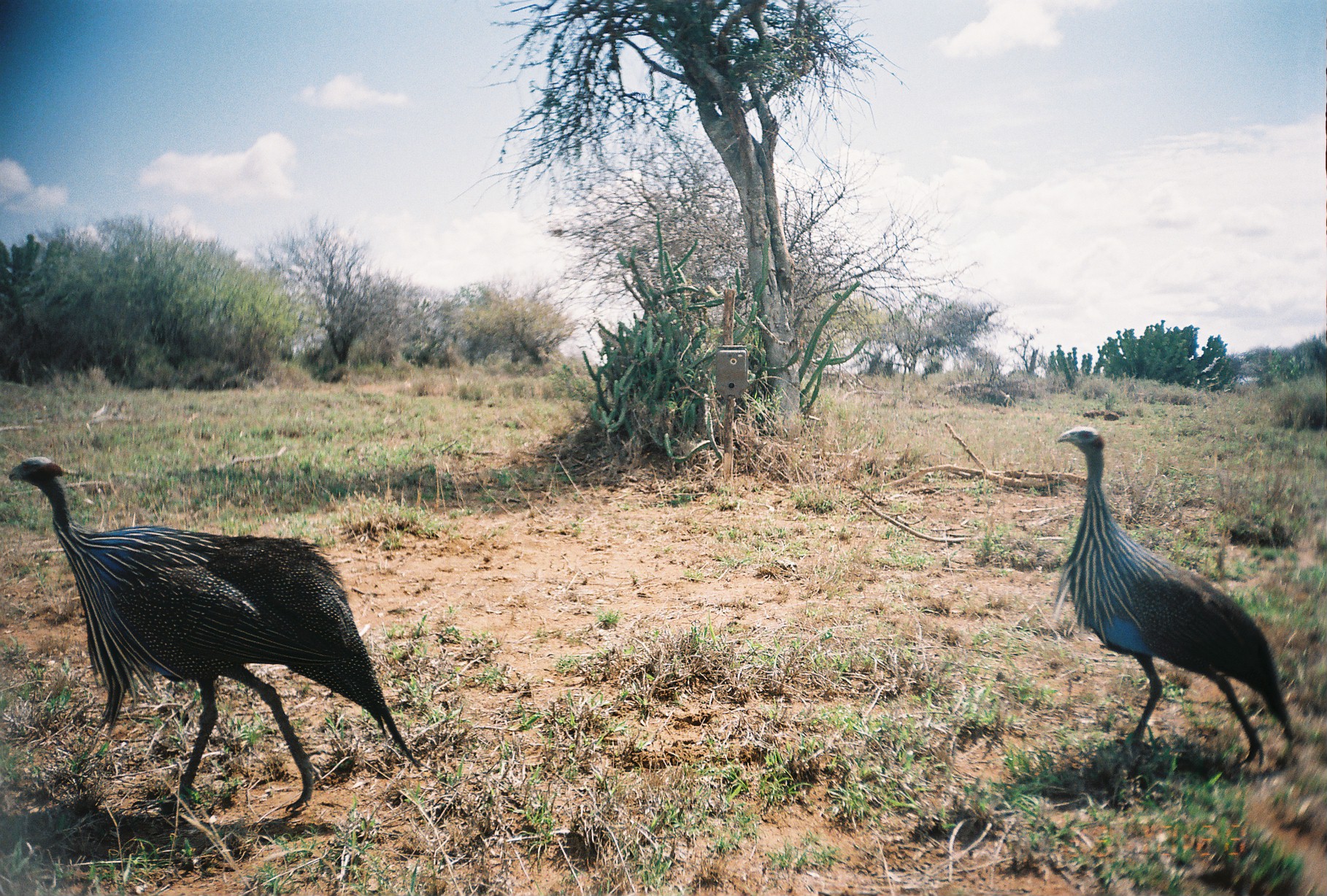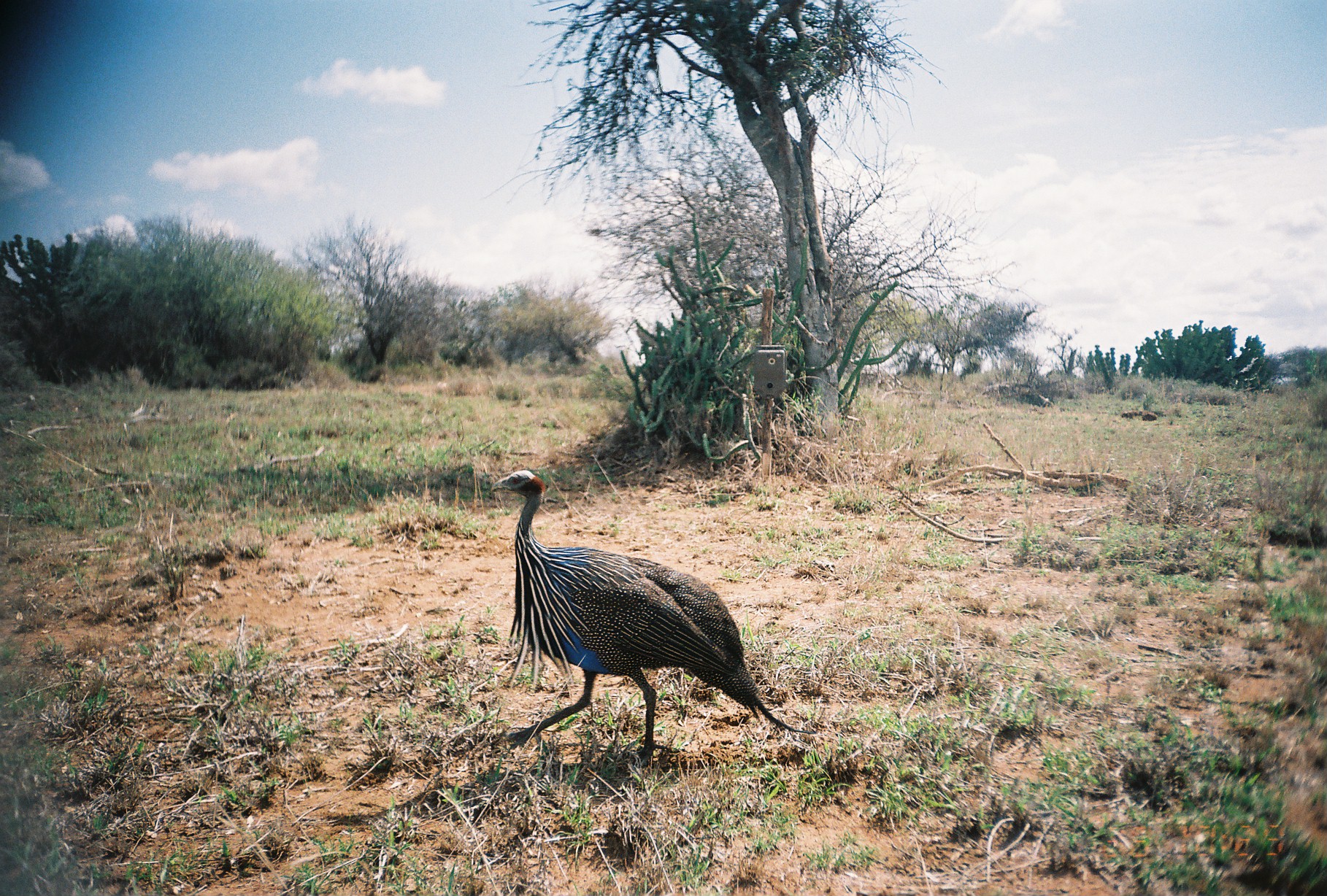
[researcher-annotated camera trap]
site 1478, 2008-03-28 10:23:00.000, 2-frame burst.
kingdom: Animalia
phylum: Chordata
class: Aves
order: Galliformes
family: Numididae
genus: Acryllium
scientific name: Acryllium vulturinum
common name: vulturine guineafowl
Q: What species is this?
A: Acryllium vulturinum (vulturine guineafowl).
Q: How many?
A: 2.